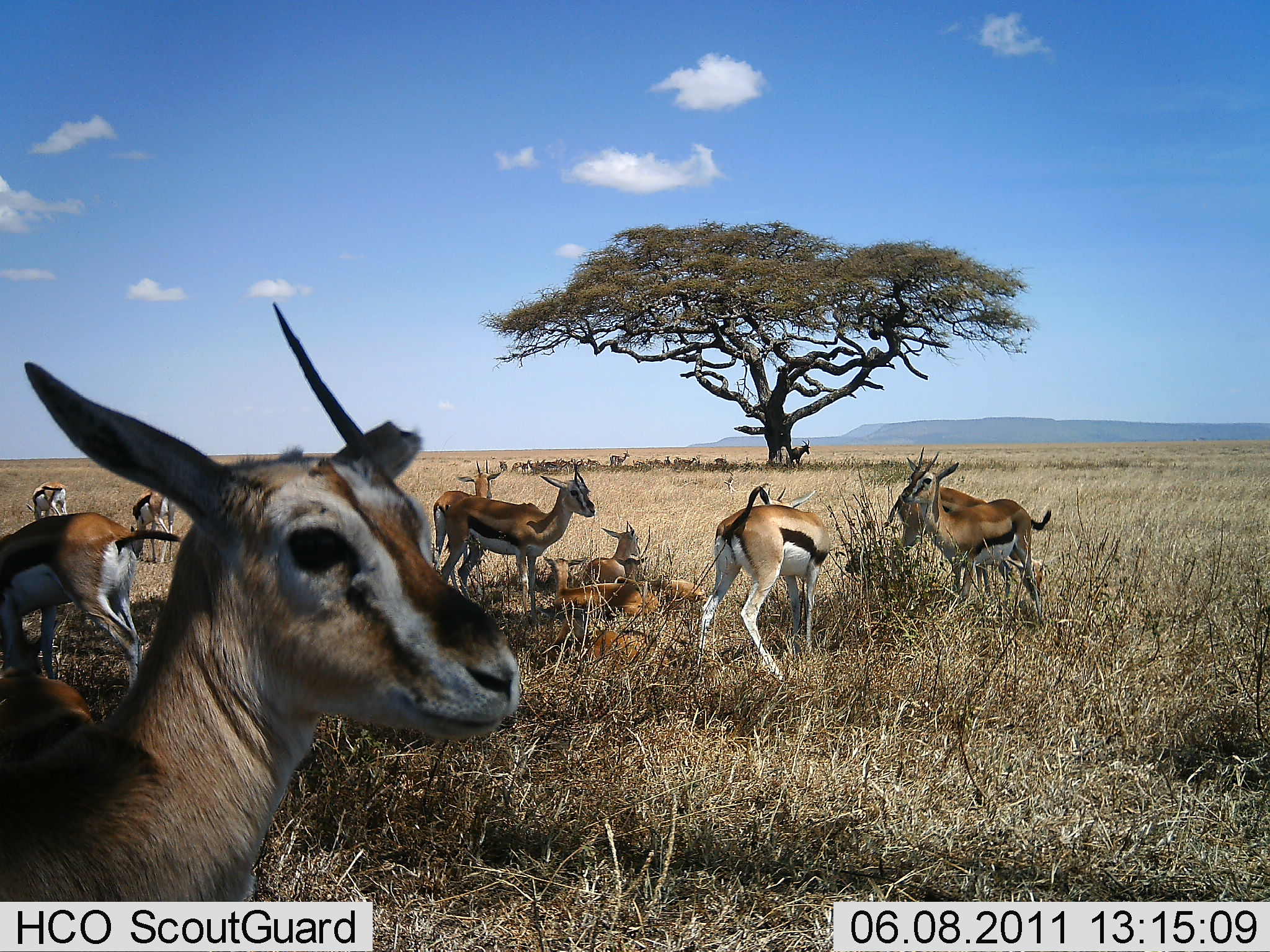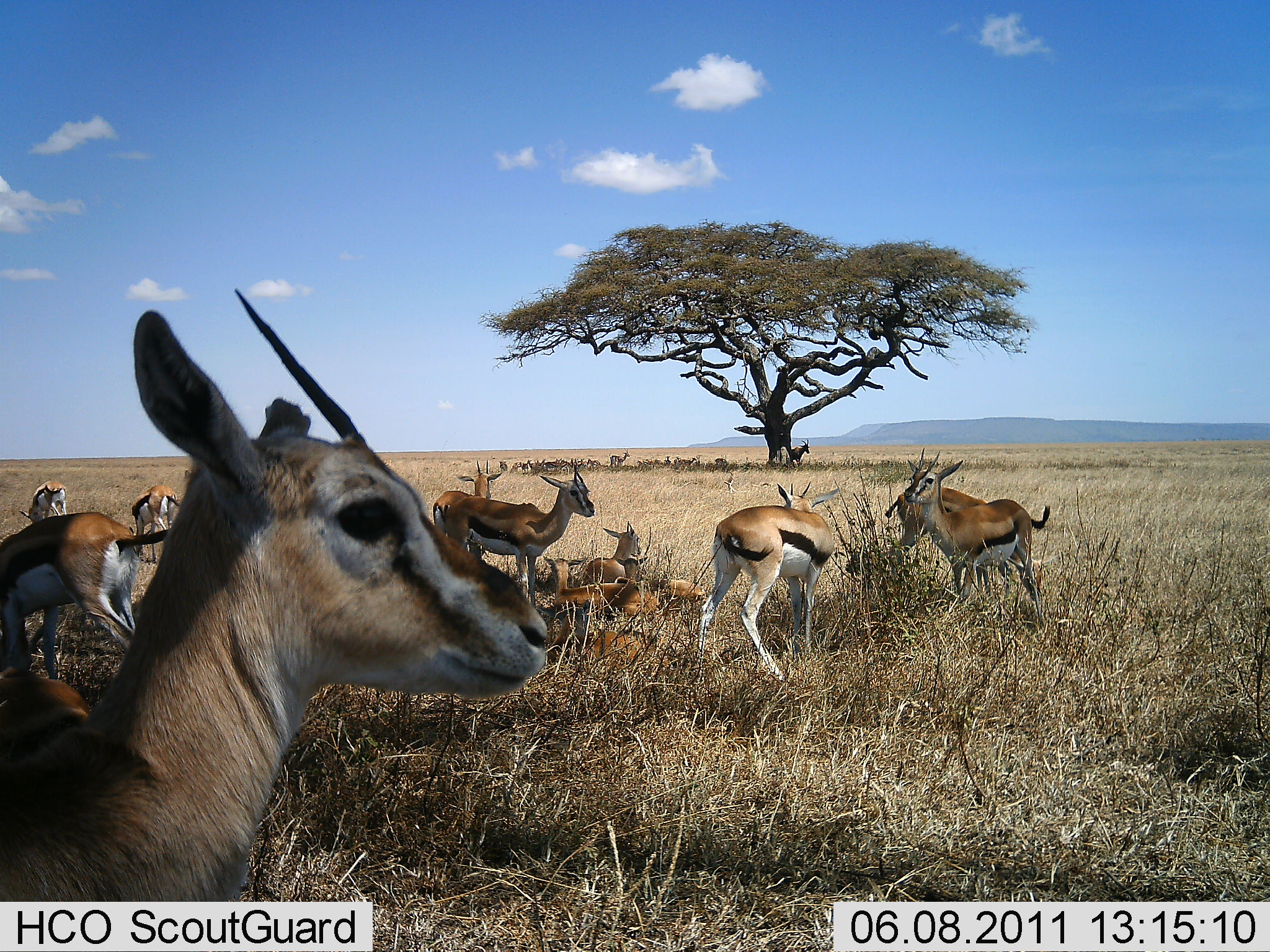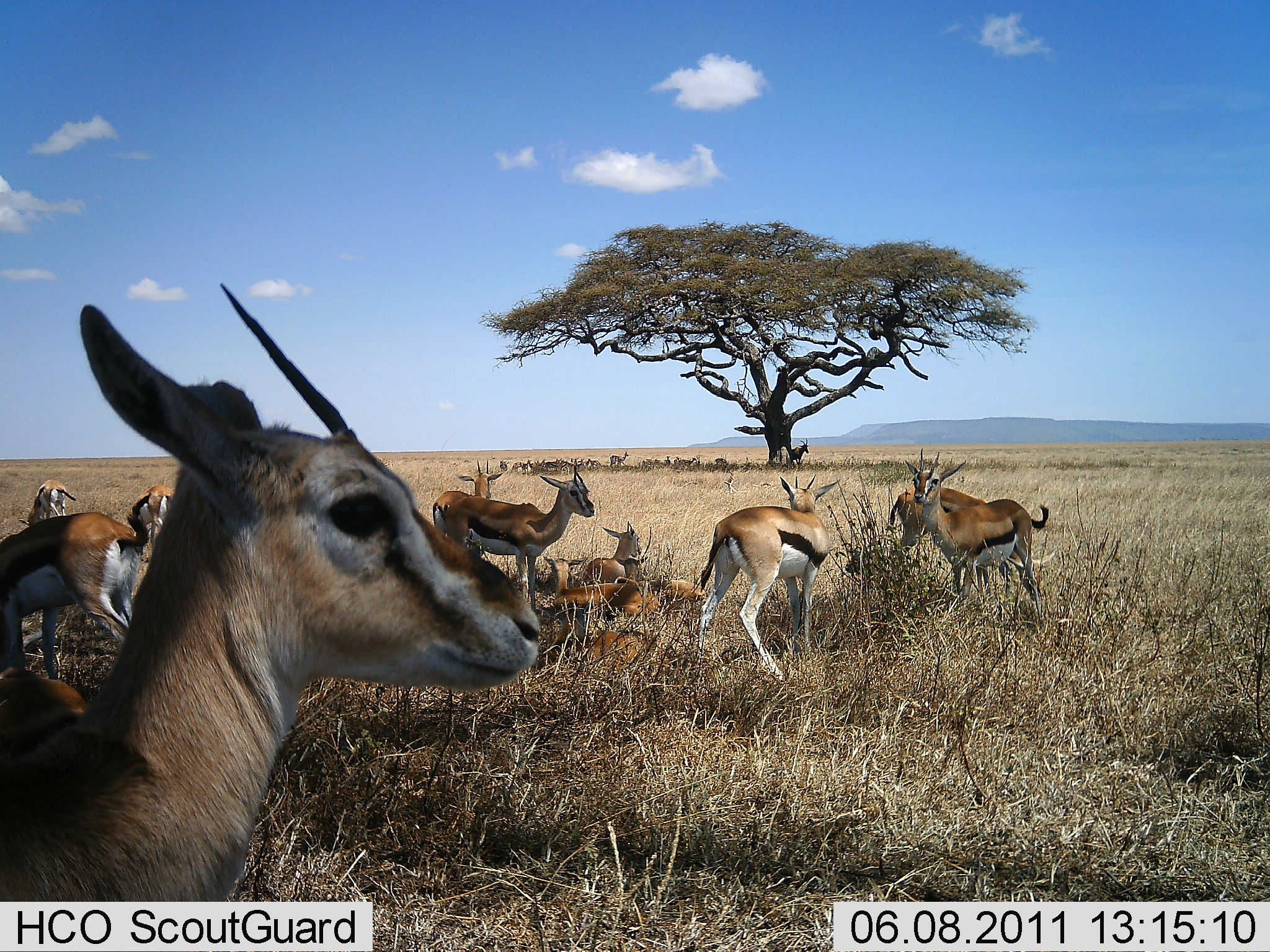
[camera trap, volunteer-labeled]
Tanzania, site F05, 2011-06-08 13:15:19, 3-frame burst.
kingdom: Animalia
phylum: Chordata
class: Mammalia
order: Artiodactyla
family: Bovidae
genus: Eudorcas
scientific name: Eudorcas thomsonii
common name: thomson's gazelle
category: gazellethomsons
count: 11-50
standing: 92%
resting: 92%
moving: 8%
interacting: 25%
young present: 8%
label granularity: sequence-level